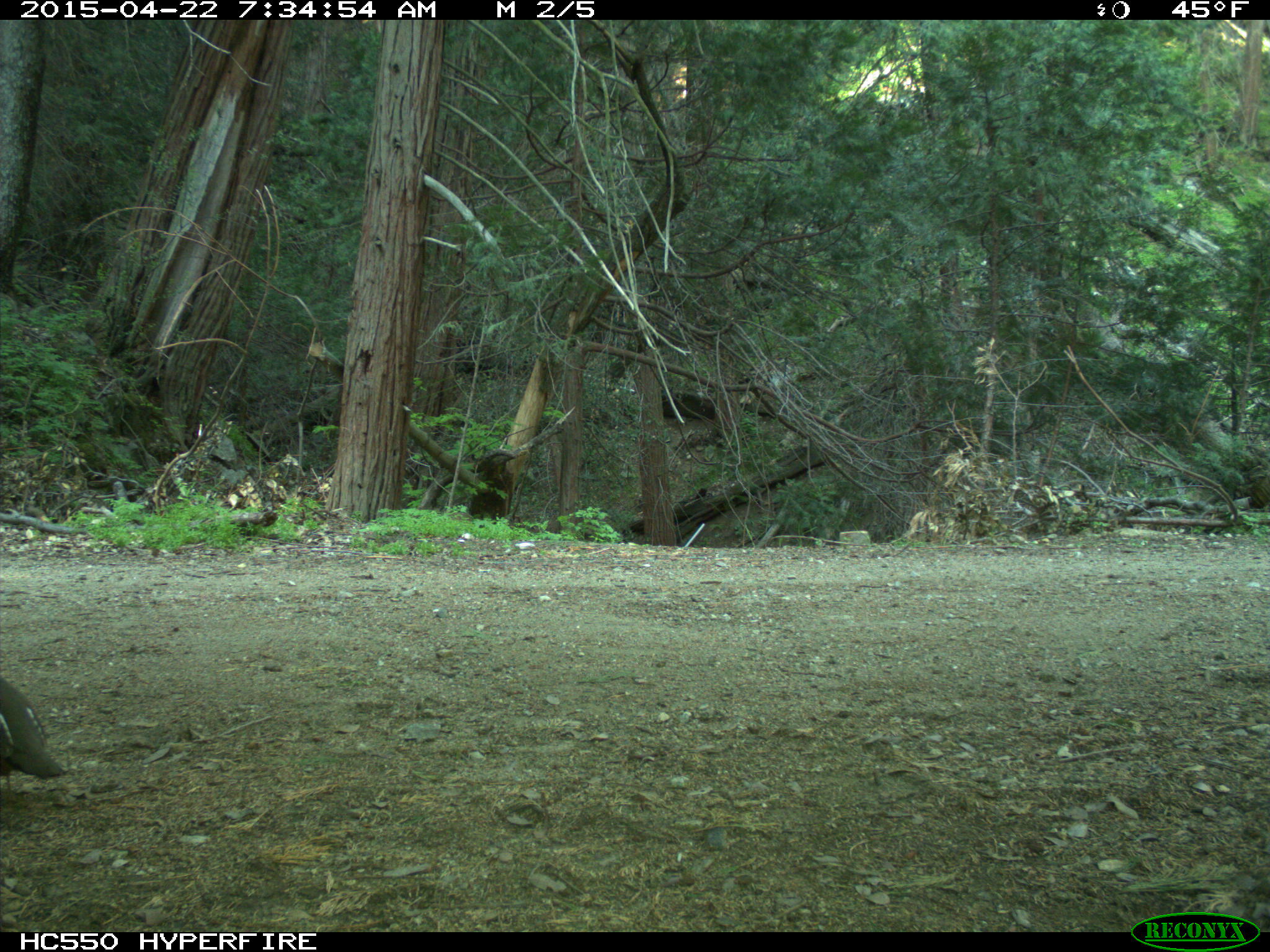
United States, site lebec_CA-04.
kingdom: Animalia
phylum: Chordata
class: Aves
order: Galliformes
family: Odontophoridae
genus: Callipepla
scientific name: Callipepla californica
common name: california quail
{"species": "Callipepla californica (california quail)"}